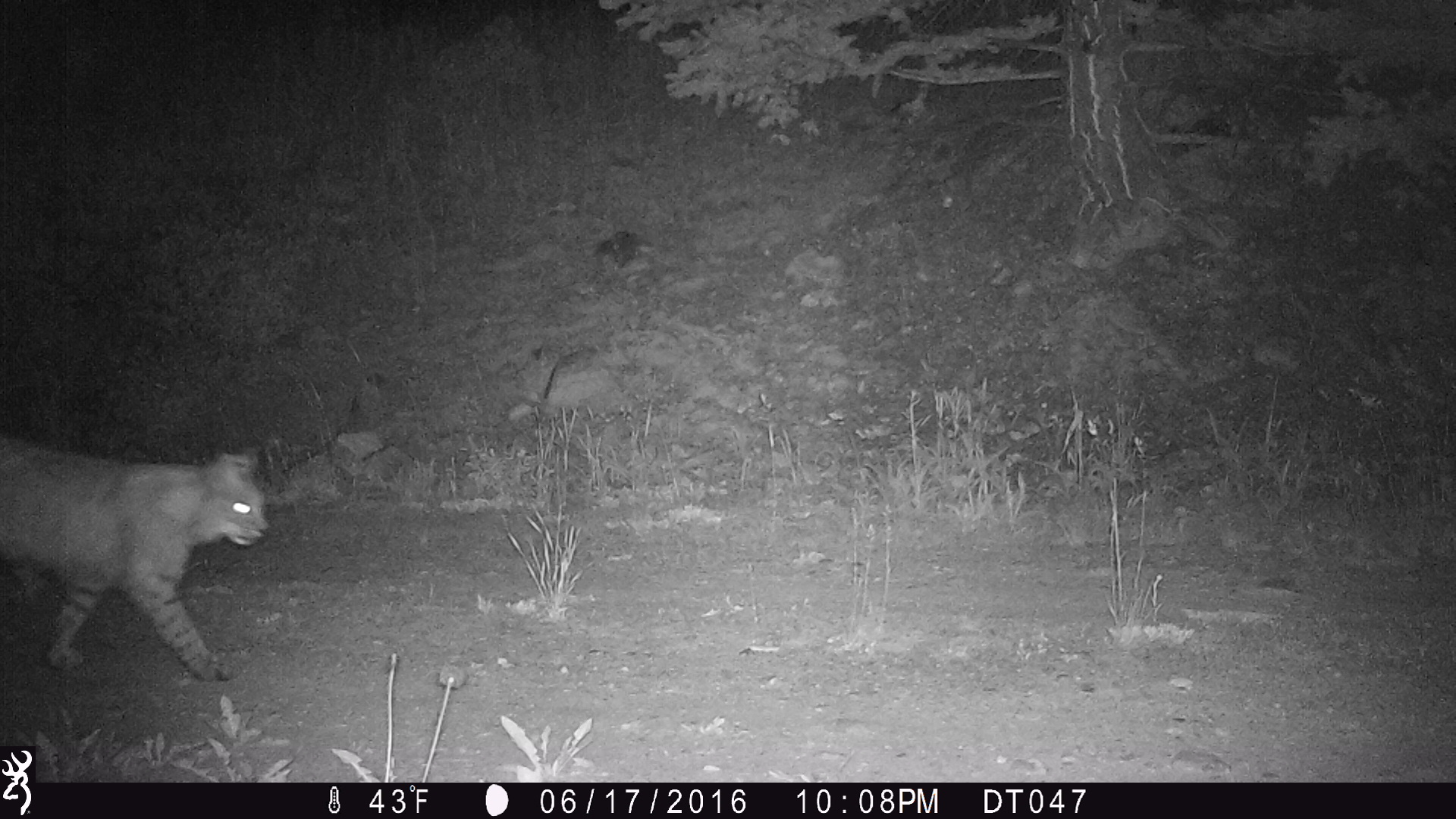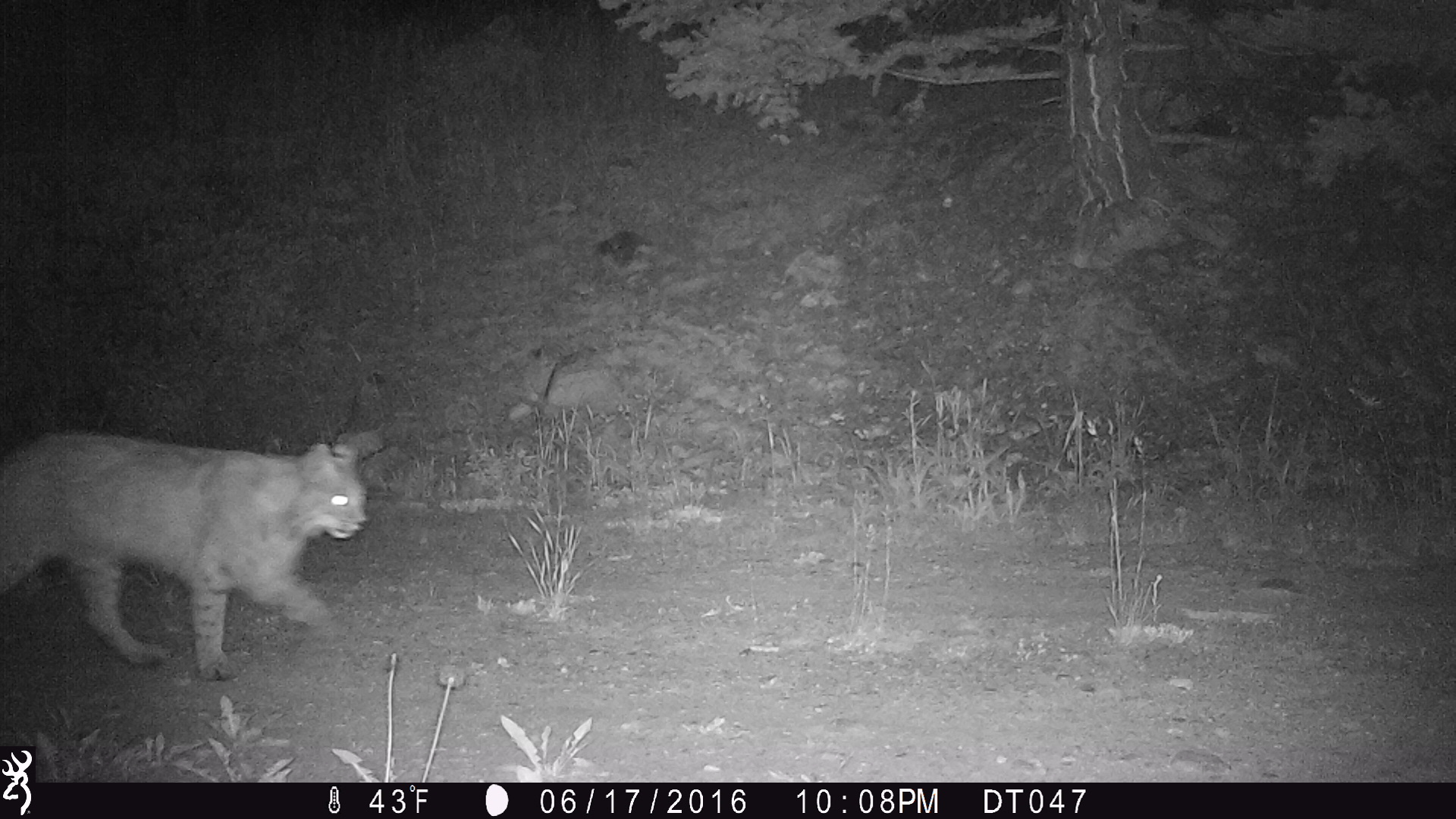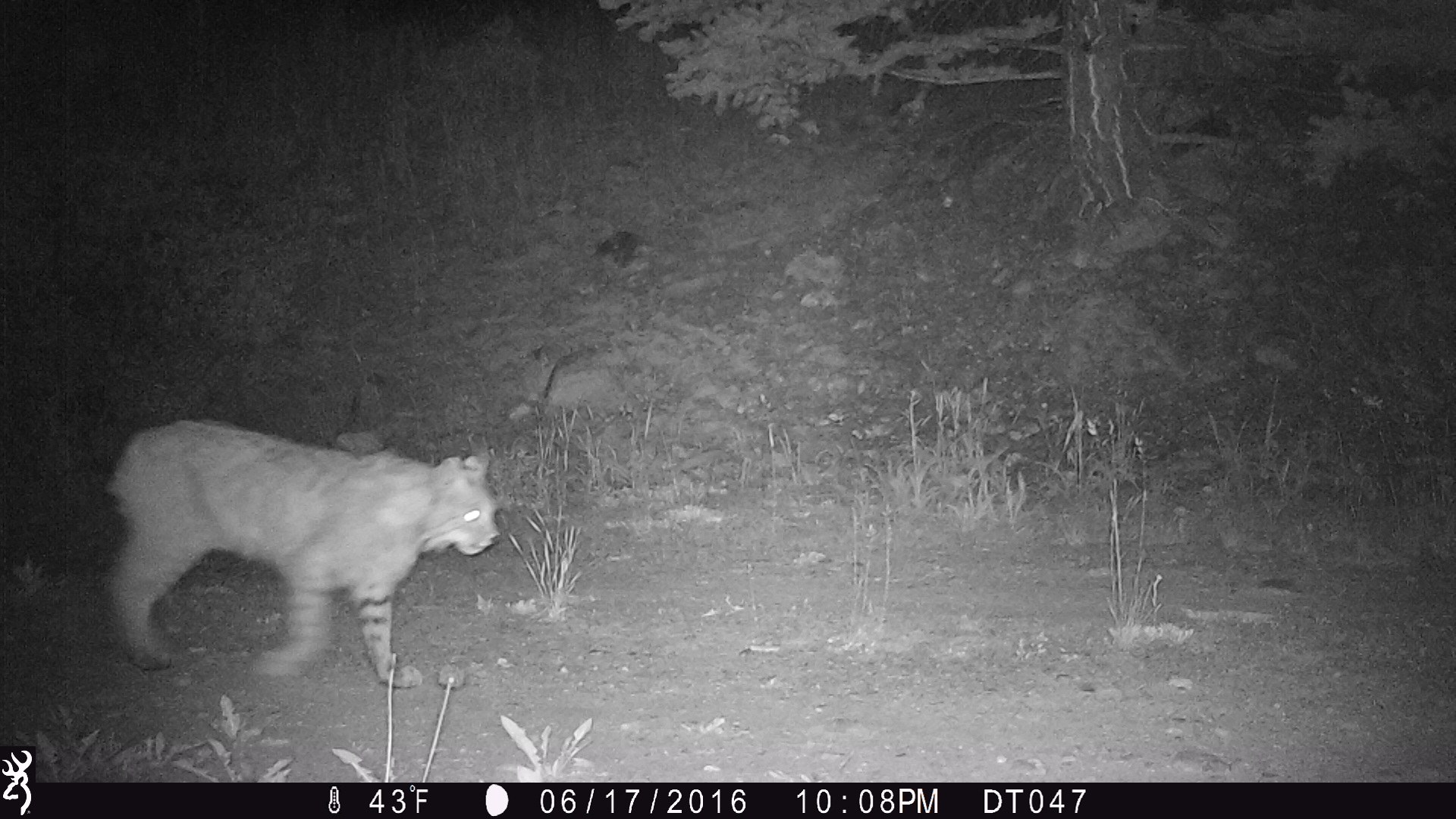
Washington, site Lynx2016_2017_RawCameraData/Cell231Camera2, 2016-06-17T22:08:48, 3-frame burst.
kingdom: Animalia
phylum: Chordata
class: Mammalia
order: Carnivora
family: Felidae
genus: Lynx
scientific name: Lynx rufus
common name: bobcat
Lynx rufus (bobcat). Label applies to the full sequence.